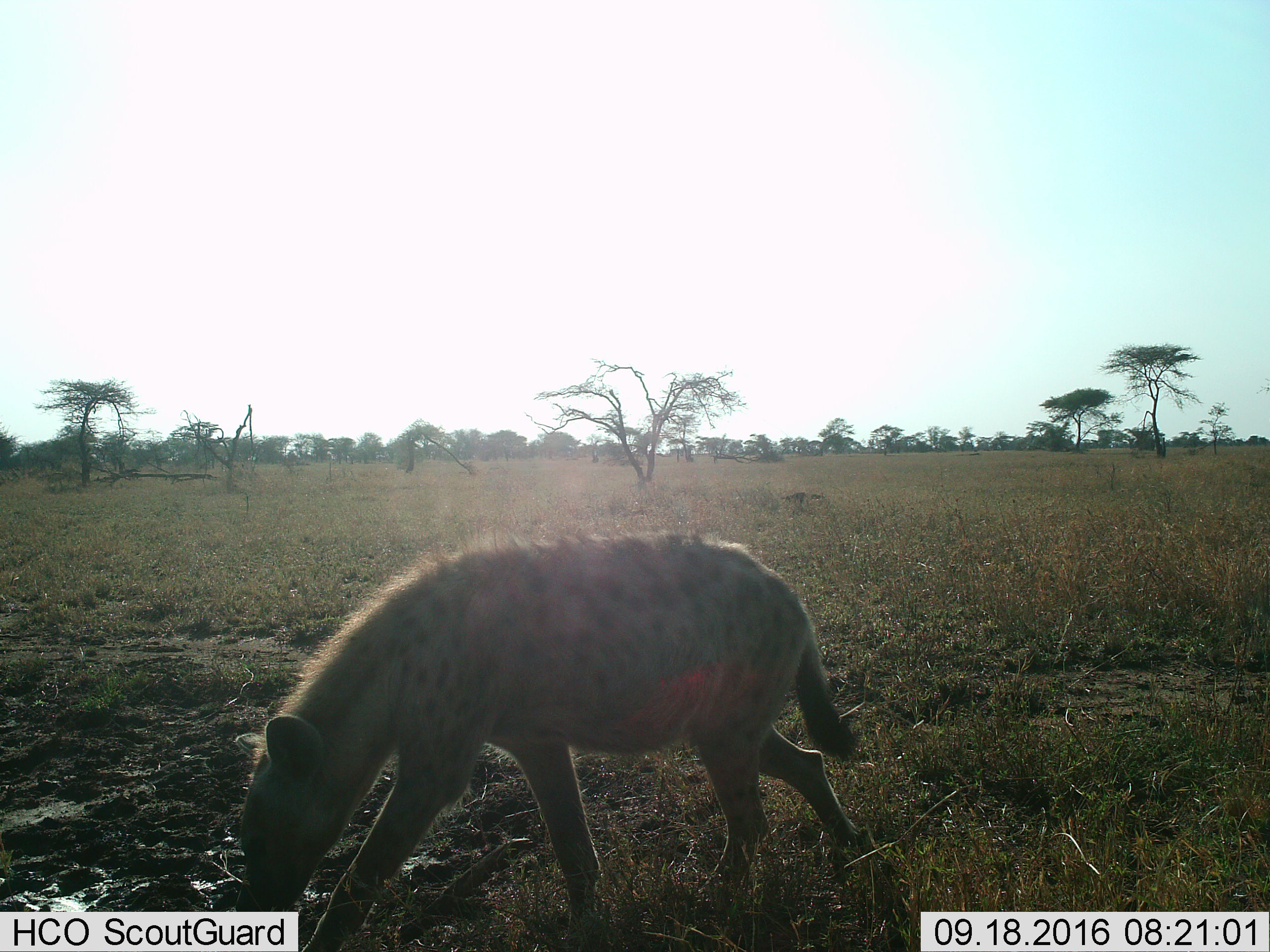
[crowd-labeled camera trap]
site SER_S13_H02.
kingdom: Animalia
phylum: Chordata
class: Mammalia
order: Carnivora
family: Hyaenidae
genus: Crocuta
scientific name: Crocuta crocuta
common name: spotted hyena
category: hyenaspotted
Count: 1.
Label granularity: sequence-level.